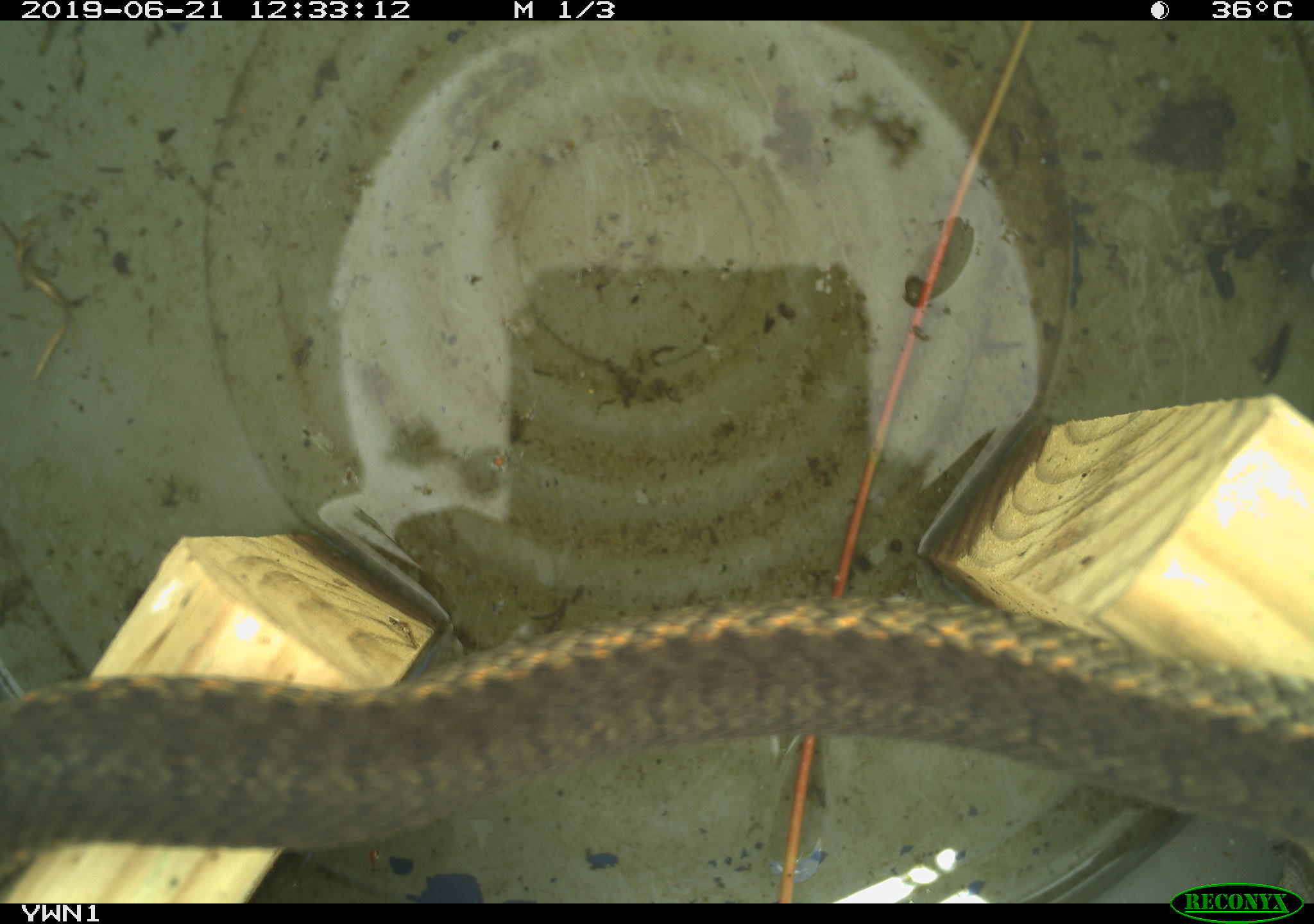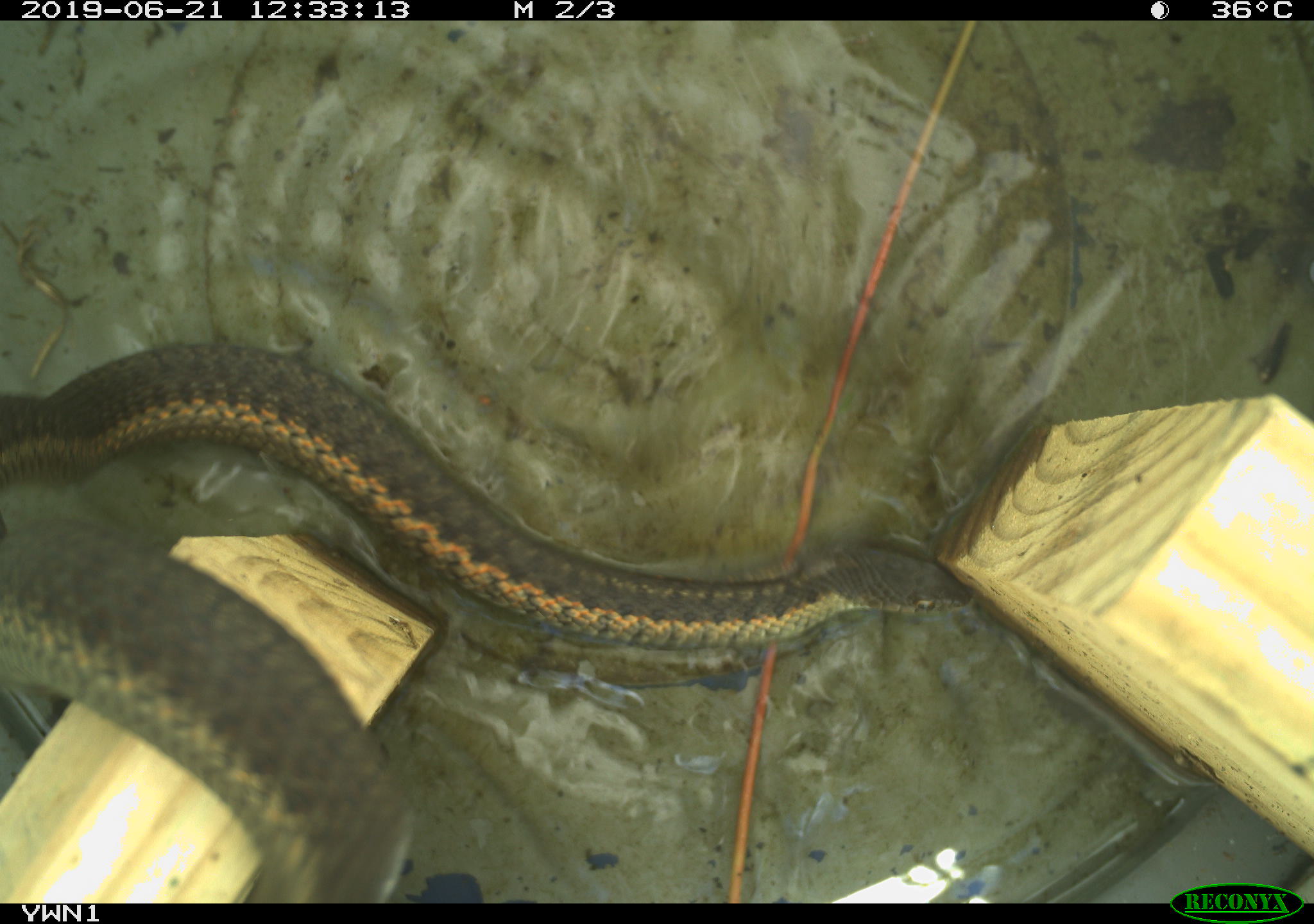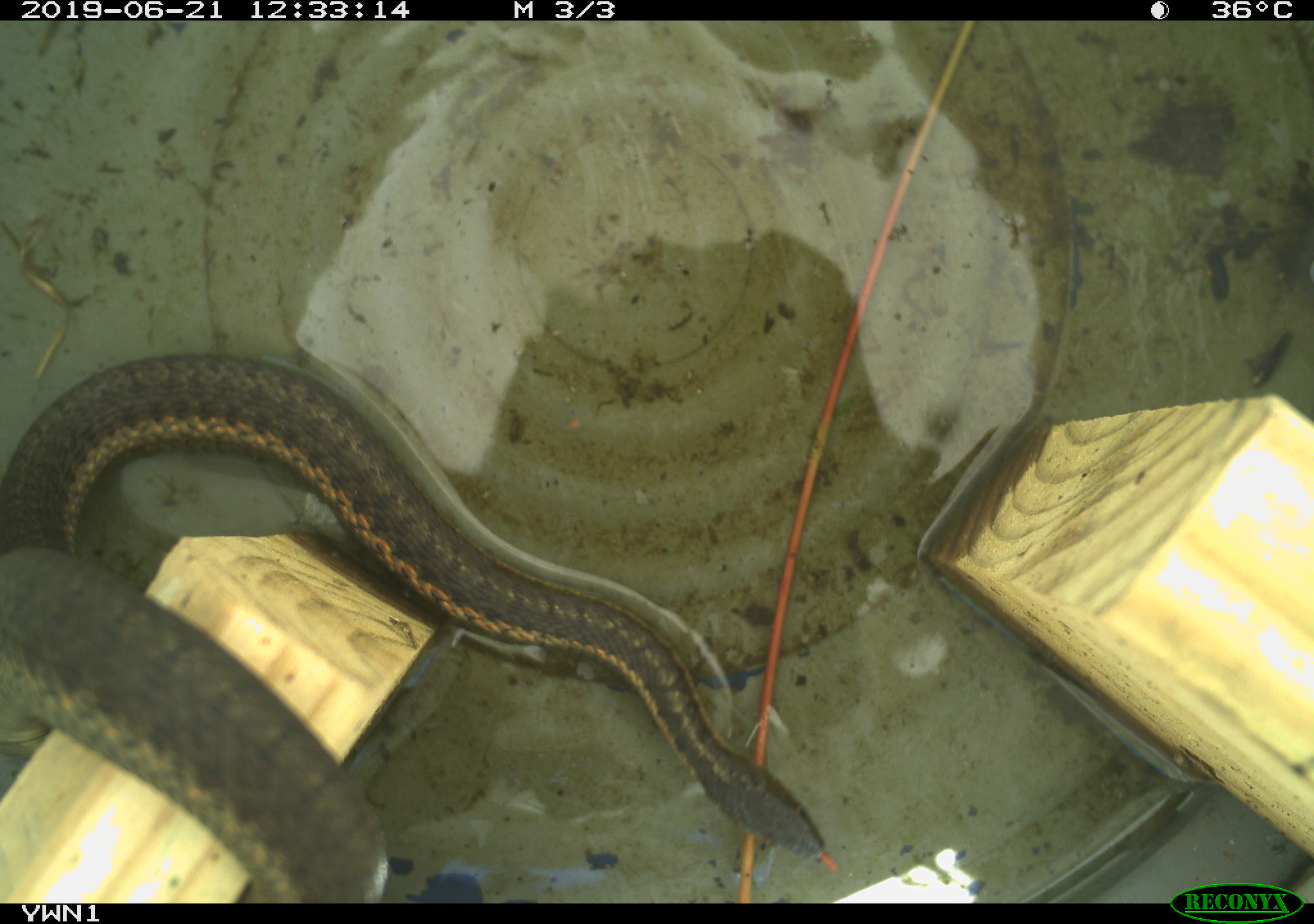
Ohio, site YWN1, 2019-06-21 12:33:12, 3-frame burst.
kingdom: Animalia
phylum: Chordata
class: Reptilia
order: Squamata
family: Colubridae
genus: Thamnophis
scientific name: Thamnophis sirtalis sirtalis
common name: eastern gartersnake